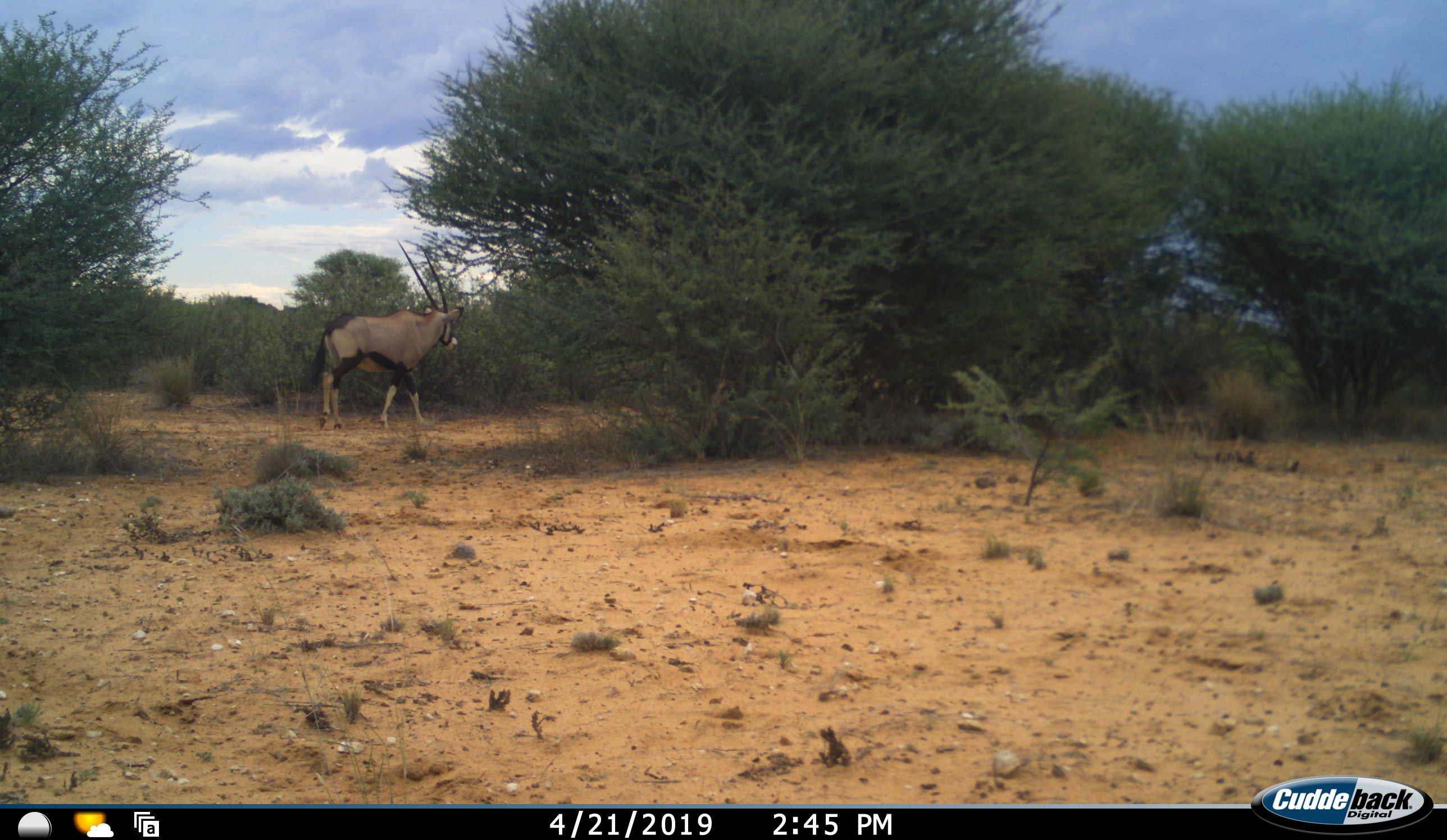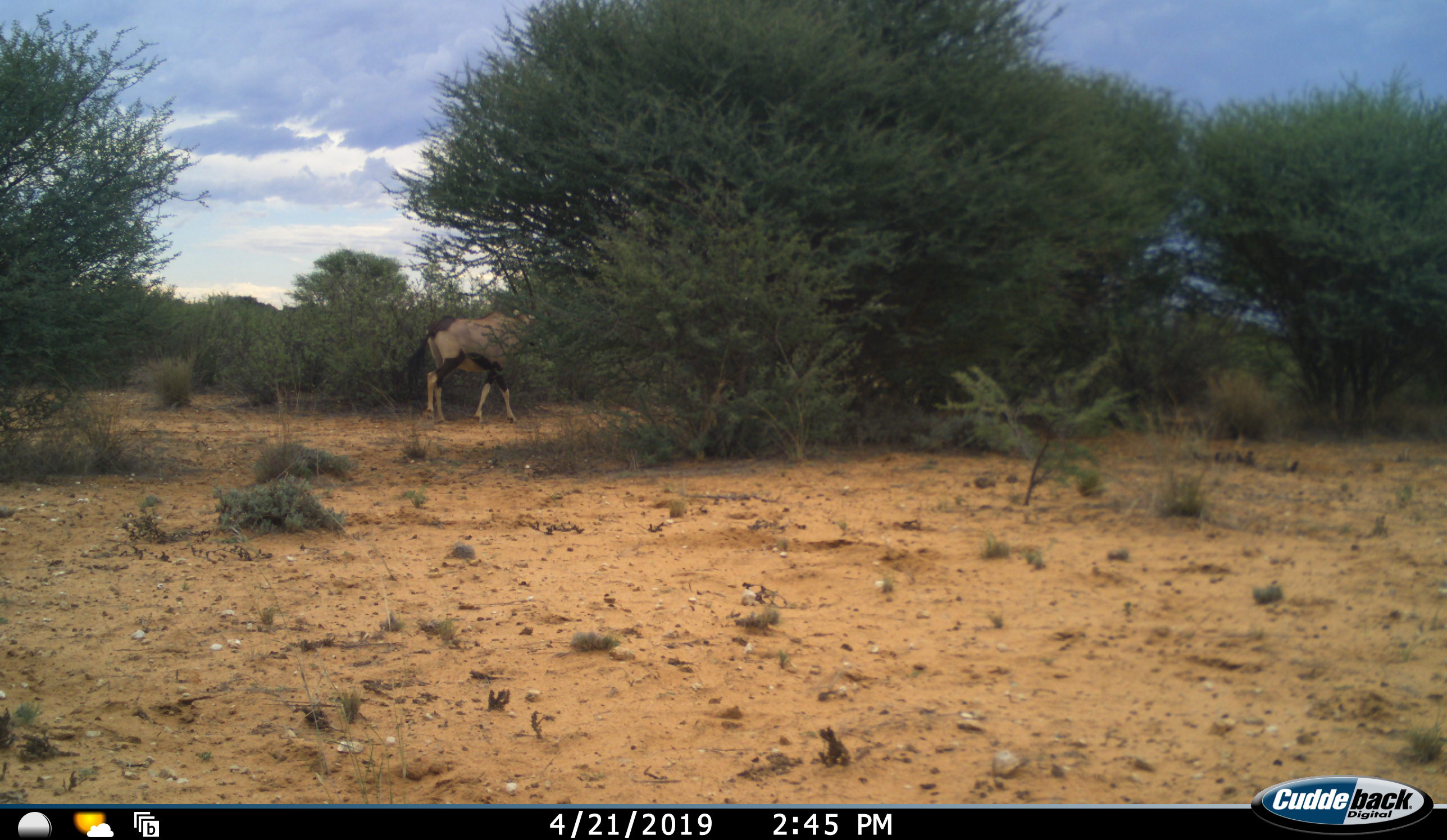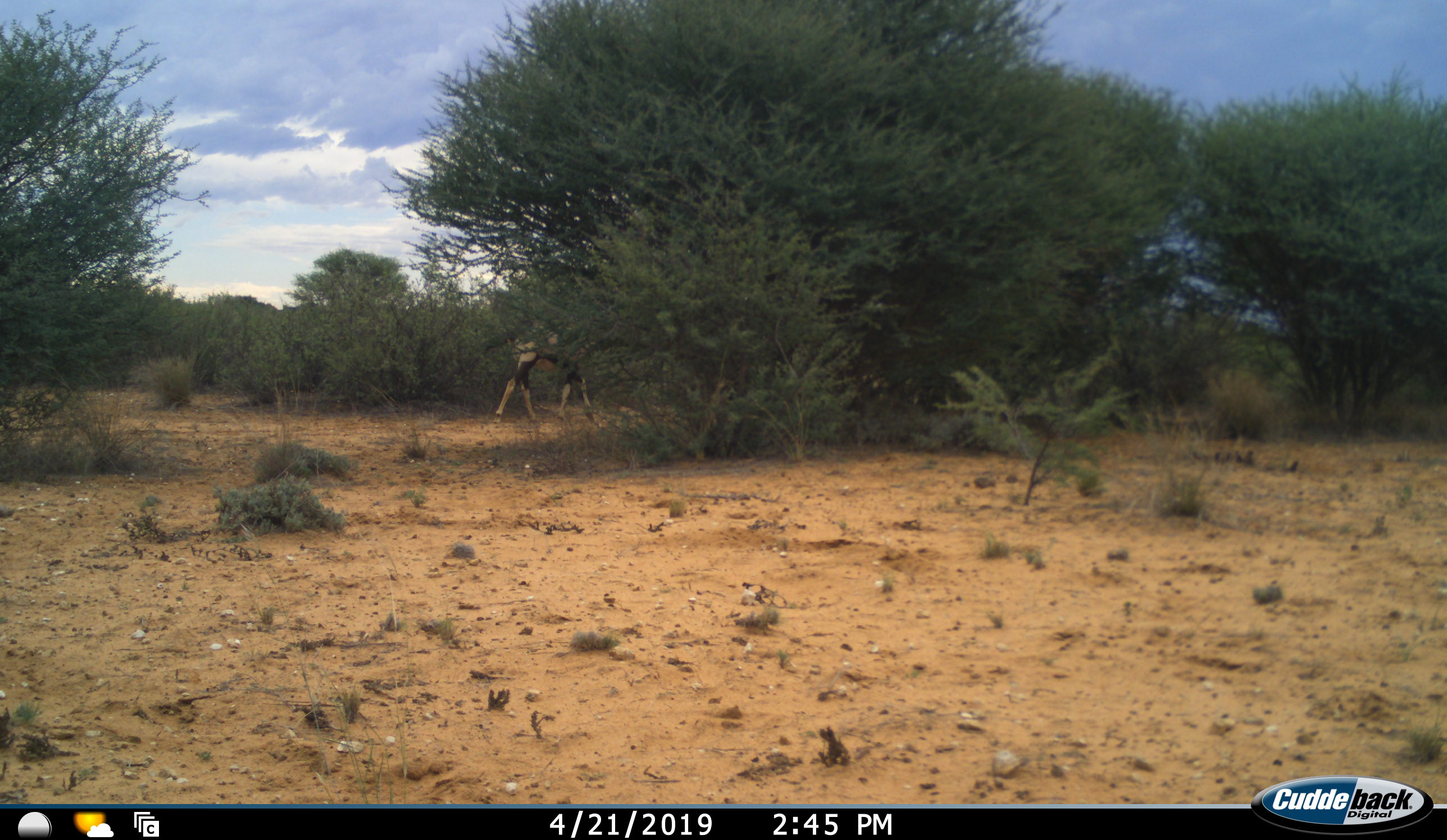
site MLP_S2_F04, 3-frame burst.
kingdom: Animalia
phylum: Chordata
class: Mammalia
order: Artiodactyla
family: Bovidae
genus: Oryx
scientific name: Oryx gazella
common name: gemsbok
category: oryx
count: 1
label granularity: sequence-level